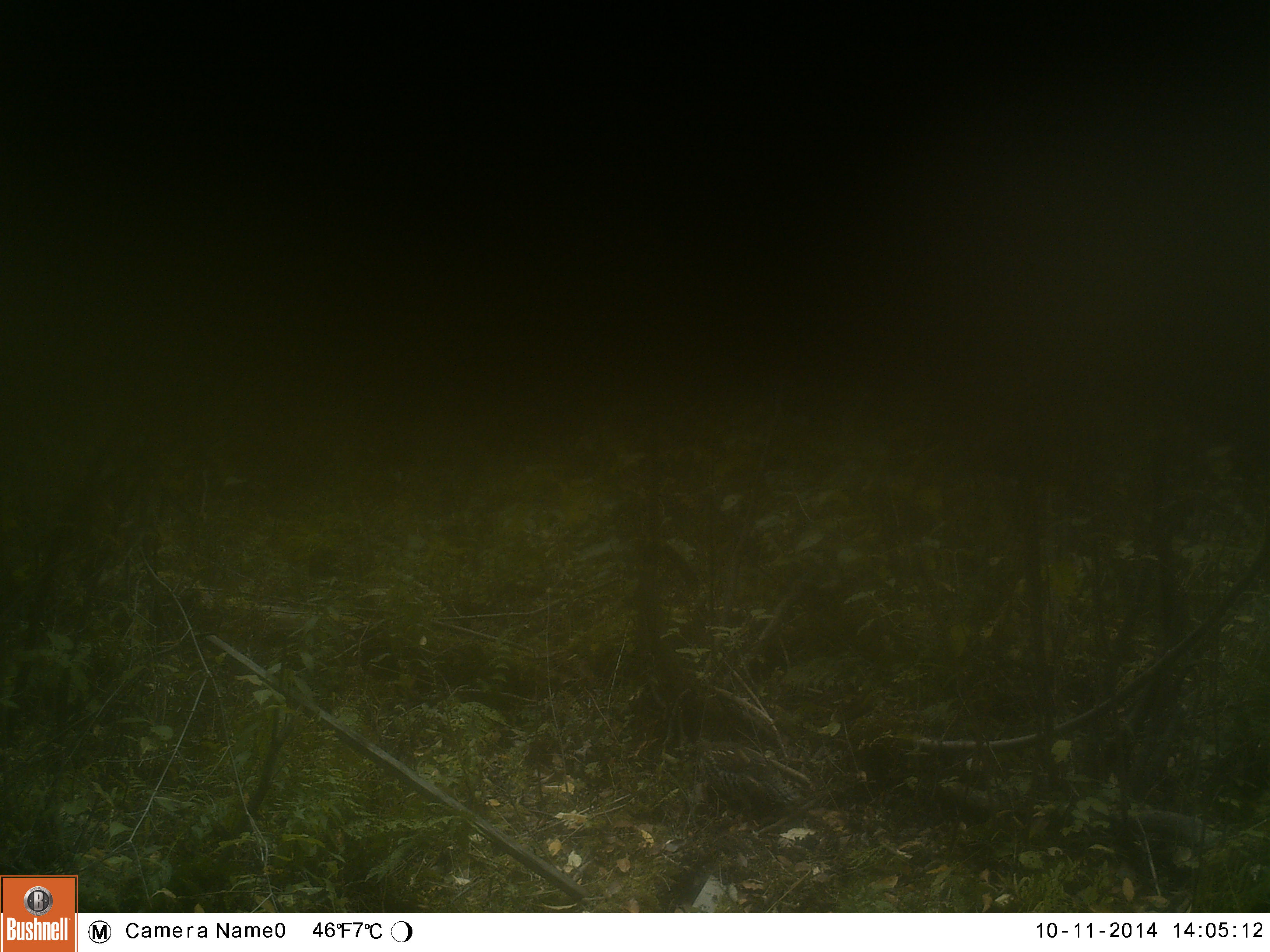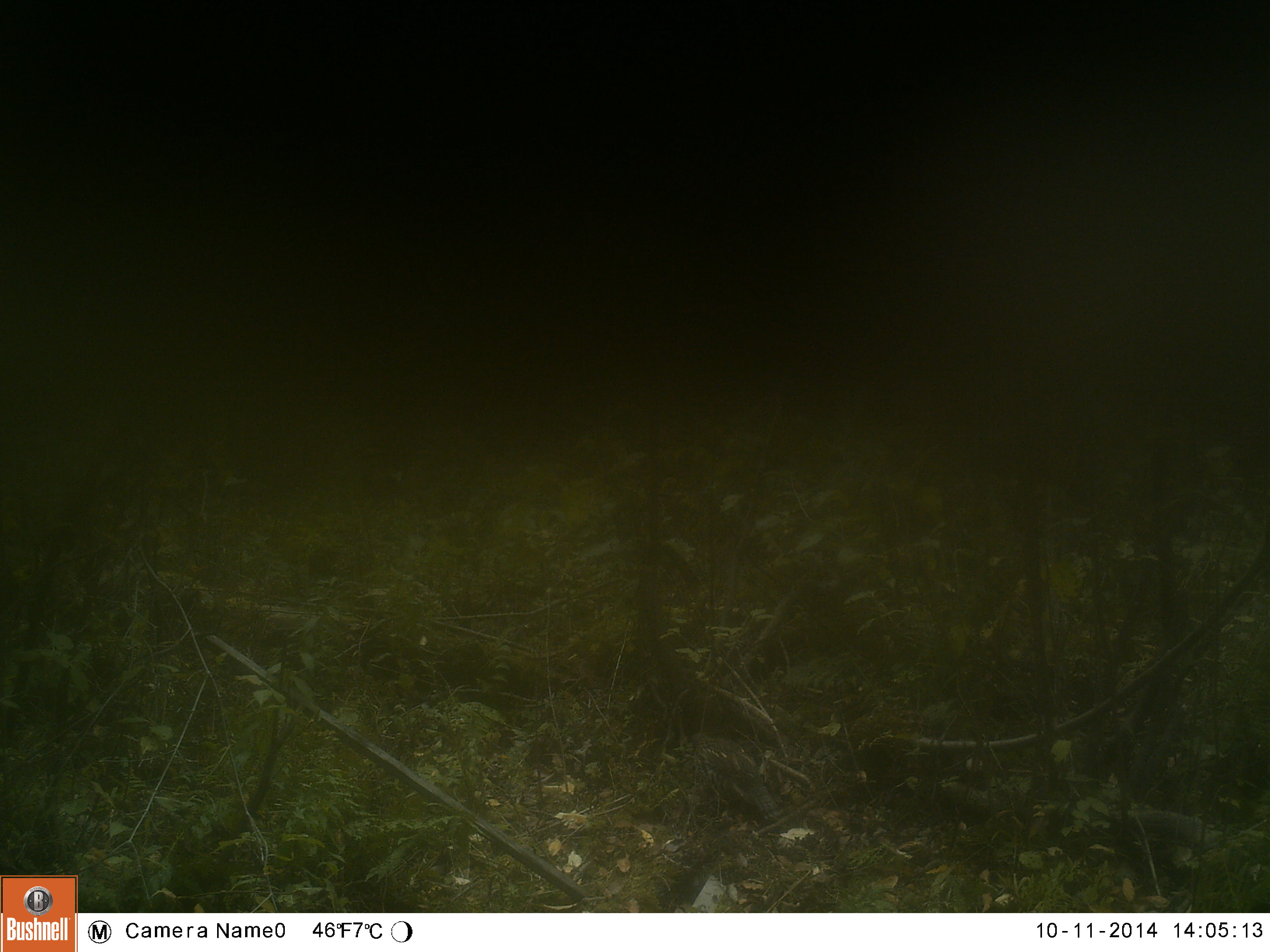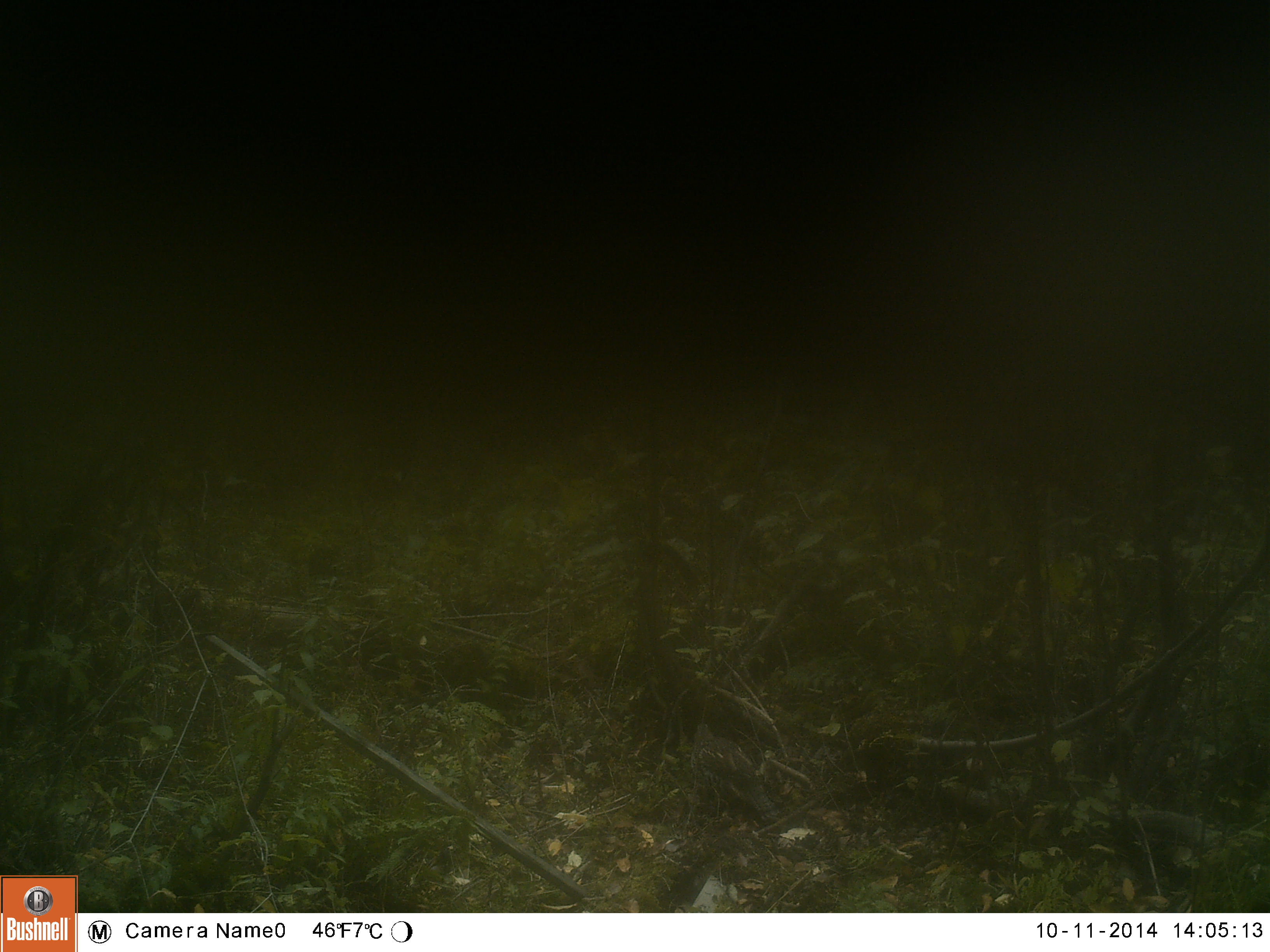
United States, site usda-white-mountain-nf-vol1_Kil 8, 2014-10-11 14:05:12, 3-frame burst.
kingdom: Animalia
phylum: Chordata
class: Aves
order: Galliformes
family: Phasianidae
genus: Bonasa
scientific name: Bonasa umbellus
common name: ruffed grouse